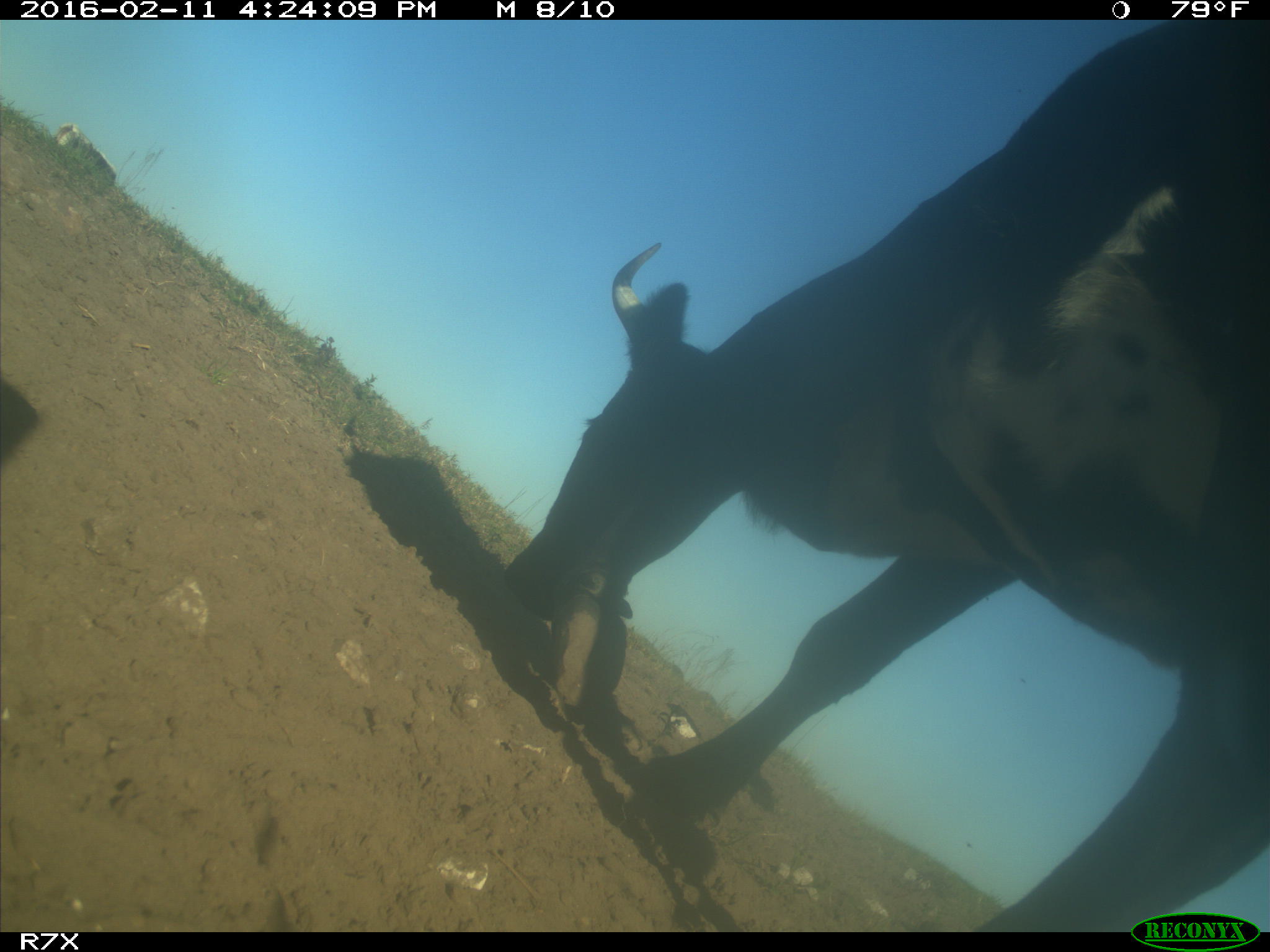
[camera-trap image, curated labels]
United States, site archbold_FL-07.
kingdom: Animalia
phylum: Chordata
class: Mammalia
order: Artiodactyla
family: Bovidae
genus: Bos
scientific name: Bos taurus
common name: domestic cow